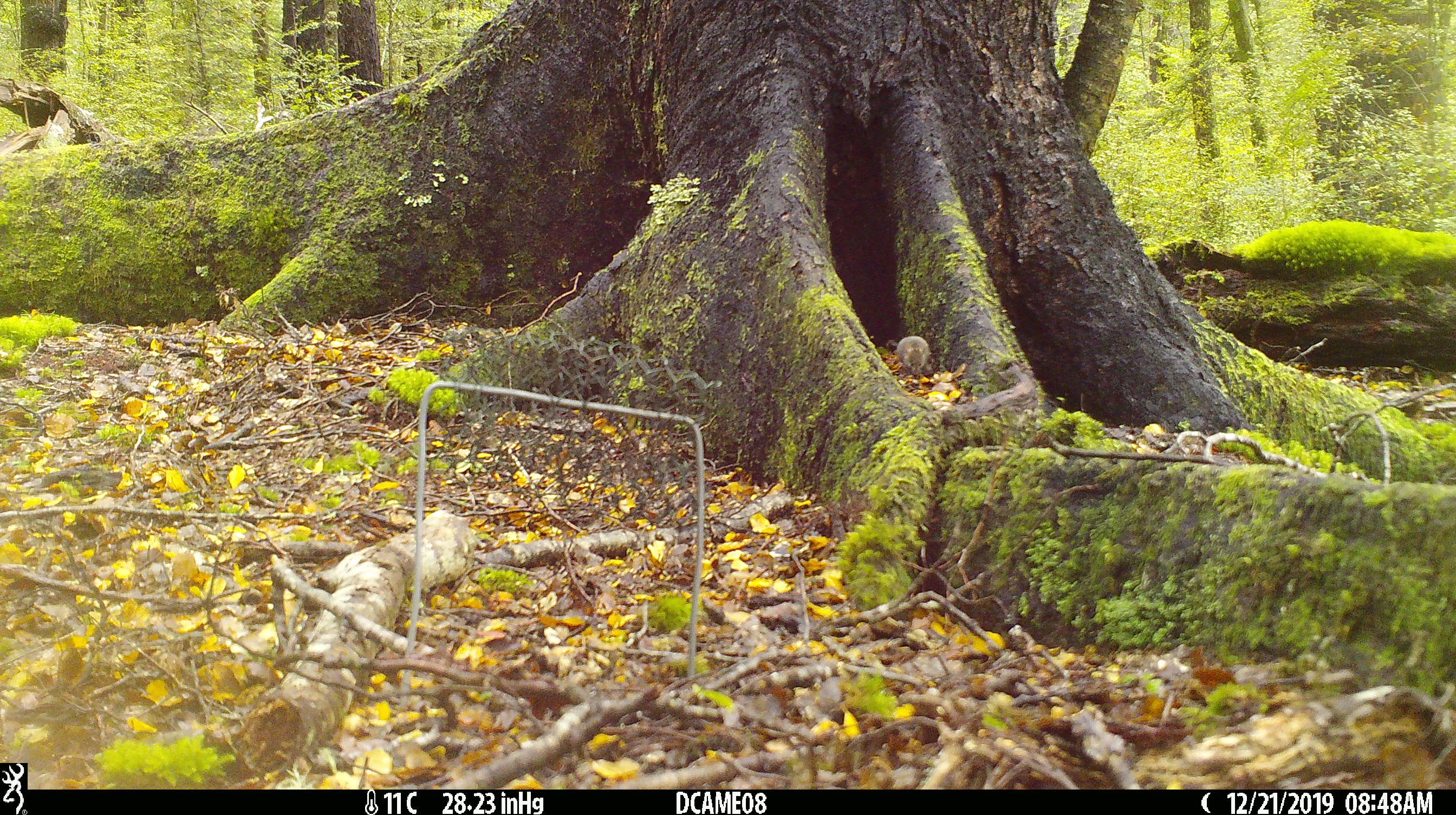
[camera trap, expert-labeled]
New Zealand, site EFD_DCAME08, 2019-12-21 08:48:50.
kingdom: Animalia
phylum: Chordata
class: Mammalia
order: Rodentia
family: Muridae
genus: Mus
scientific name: Mus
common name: mouse